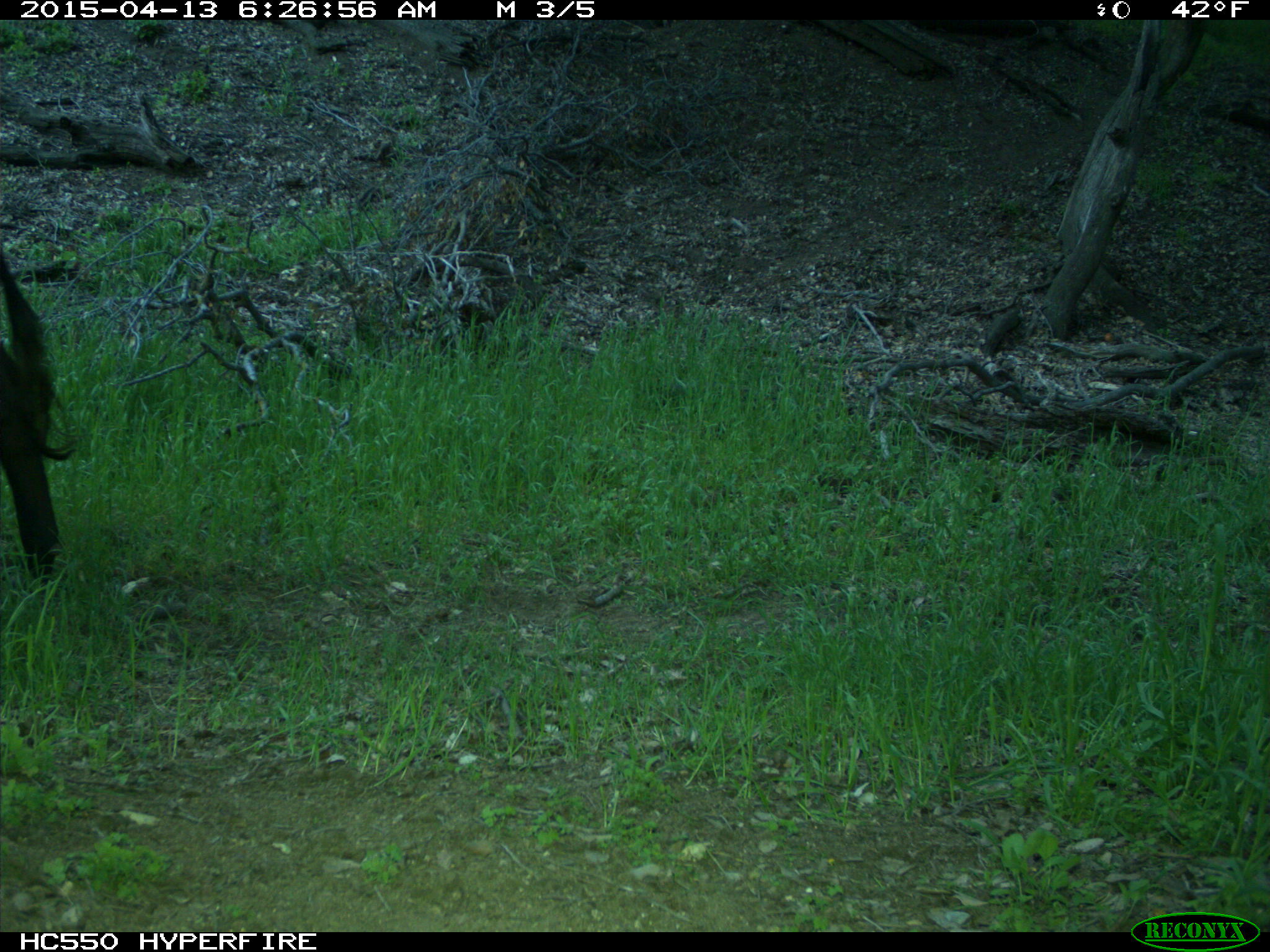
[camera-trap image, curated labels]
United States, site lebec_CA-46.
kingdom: Animalia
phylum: Chordata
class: Mammalia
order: Artiodactyla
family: Bovidae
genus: Bos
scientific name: Bos taurus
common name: domestic cow